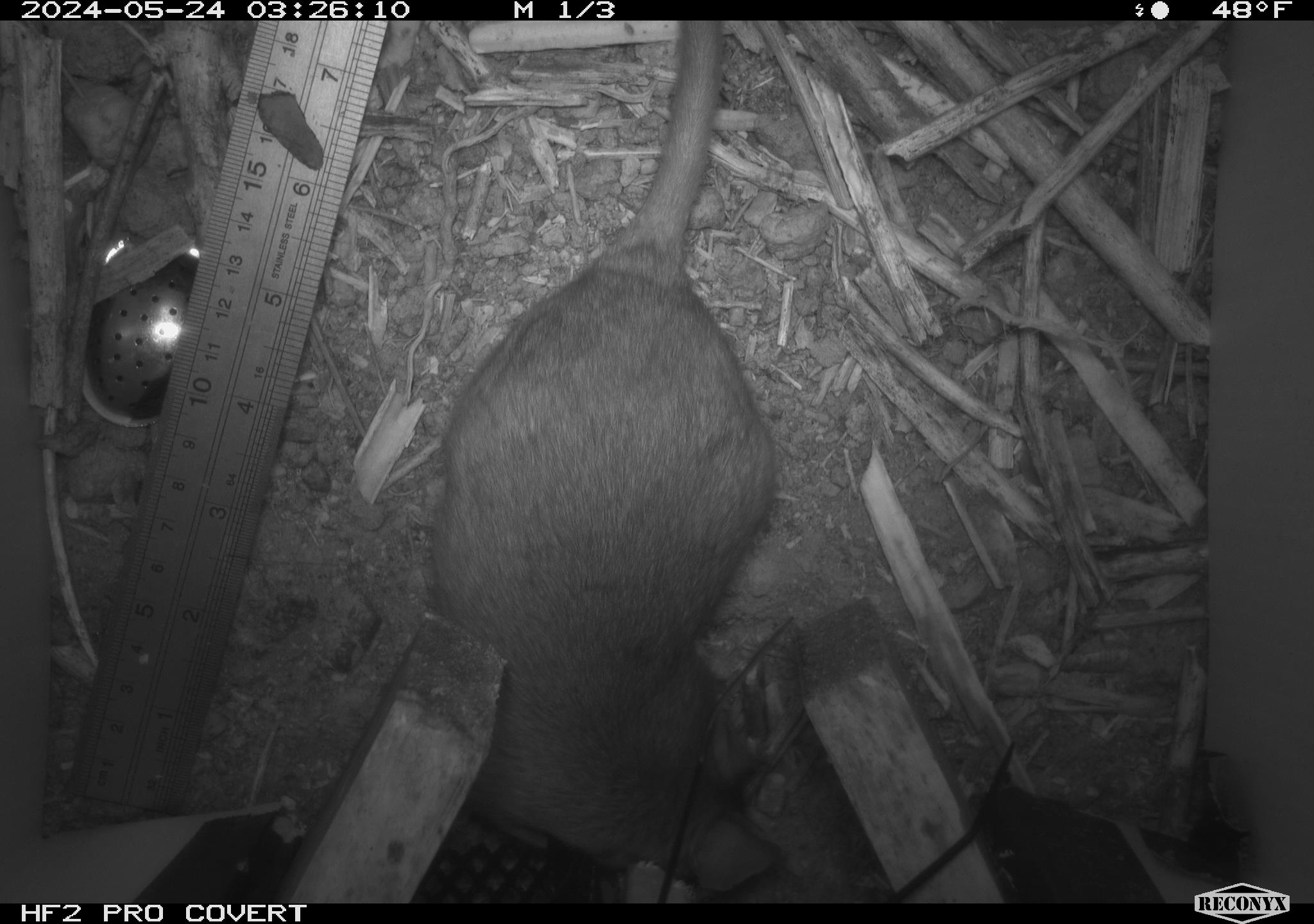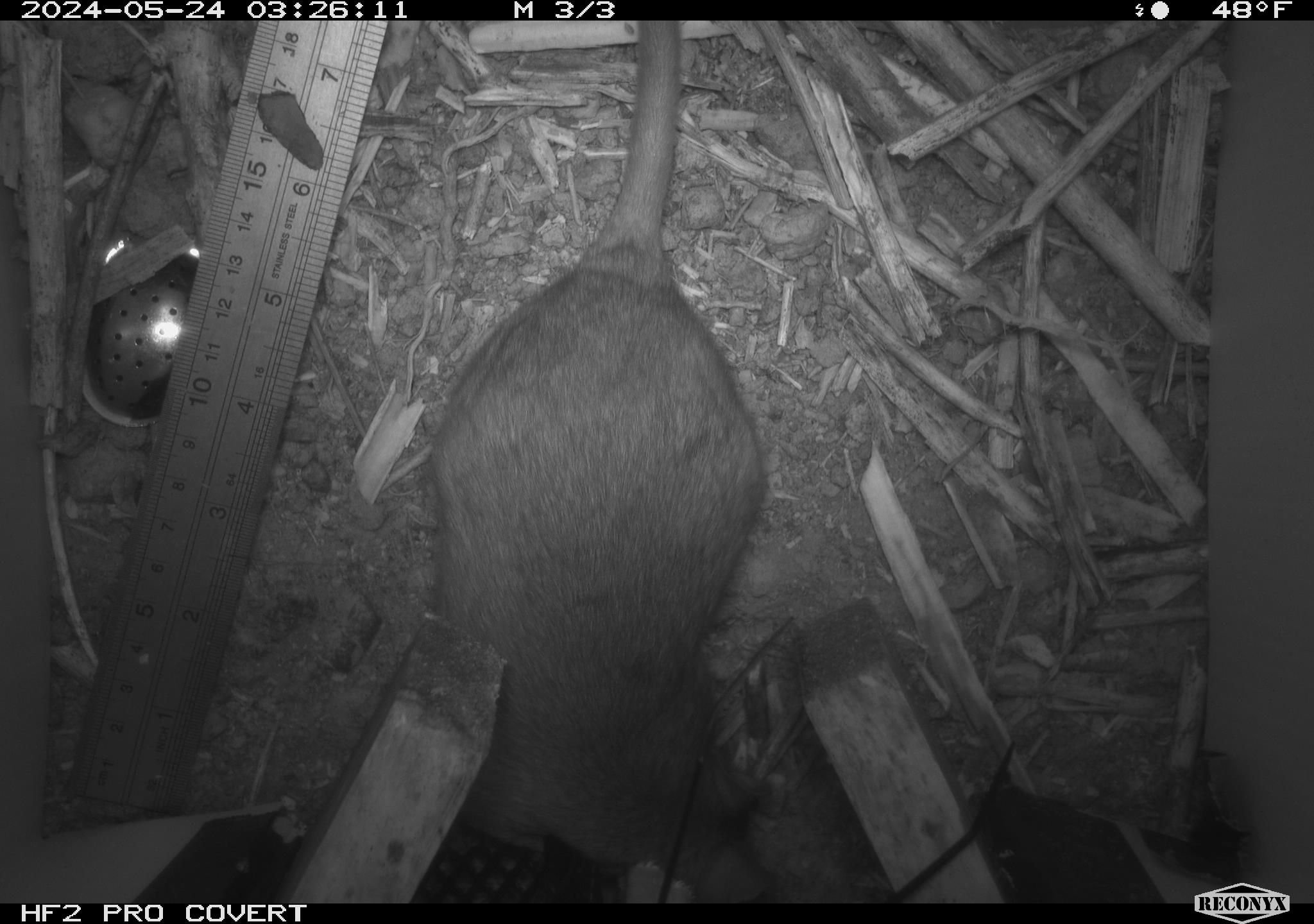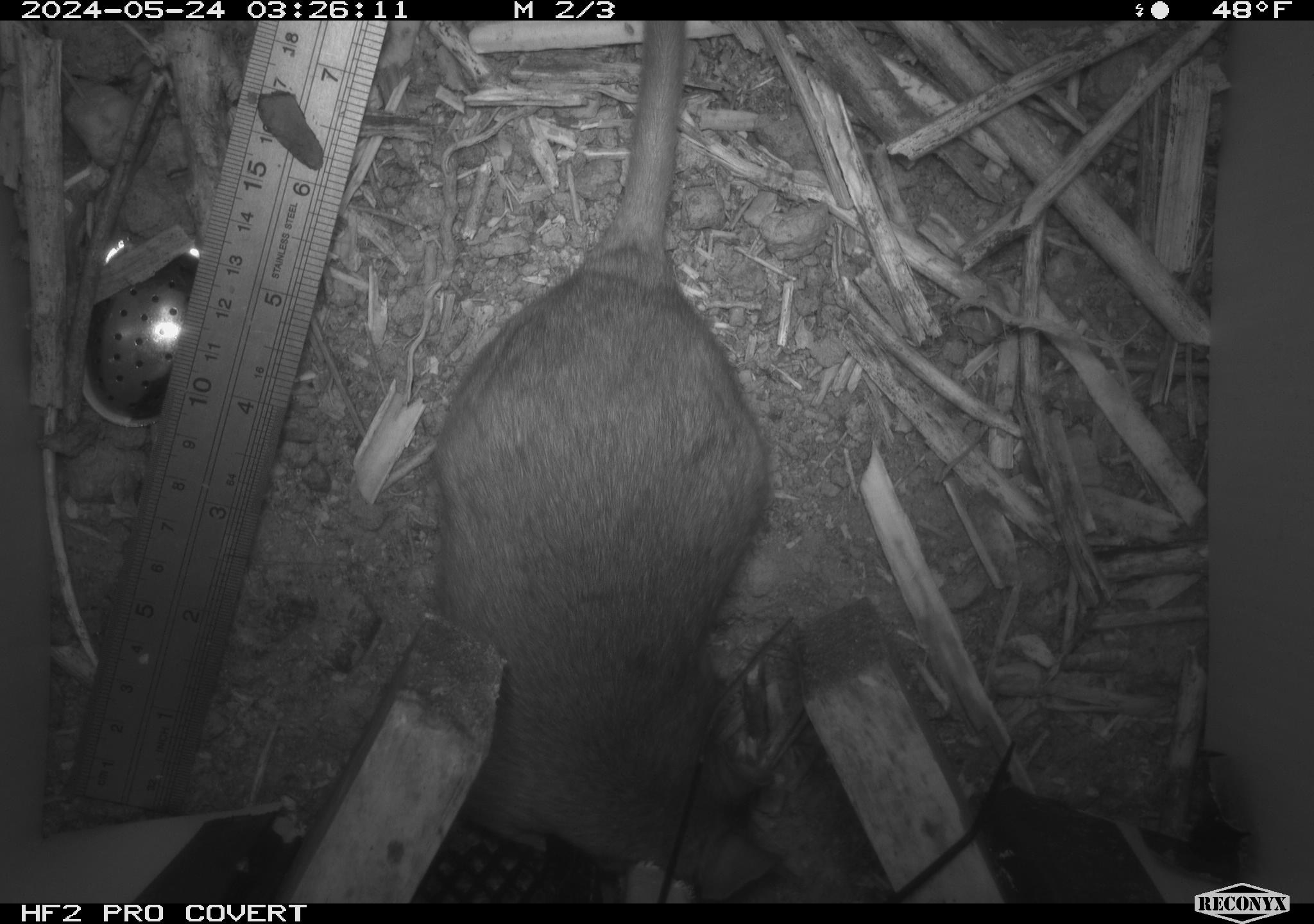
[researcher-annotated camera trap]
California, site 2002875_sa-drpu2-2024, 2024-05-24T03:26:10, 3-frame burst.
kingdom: Animalia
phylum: Chordata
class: Mammalia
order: Rodentia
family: Cricetidae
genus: Neotoma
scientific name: Neotoma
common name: pack rat or woodrat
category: neotoma species